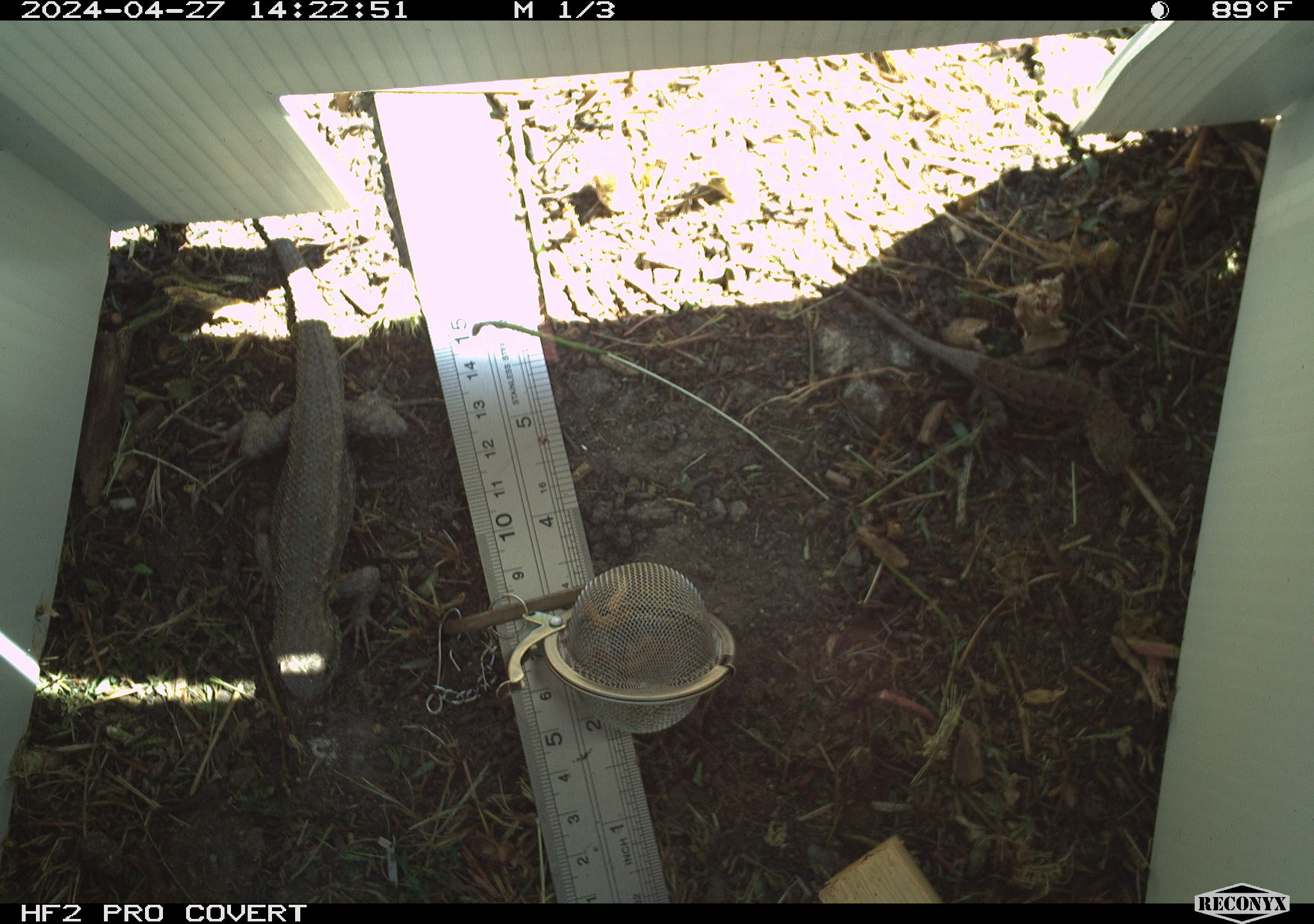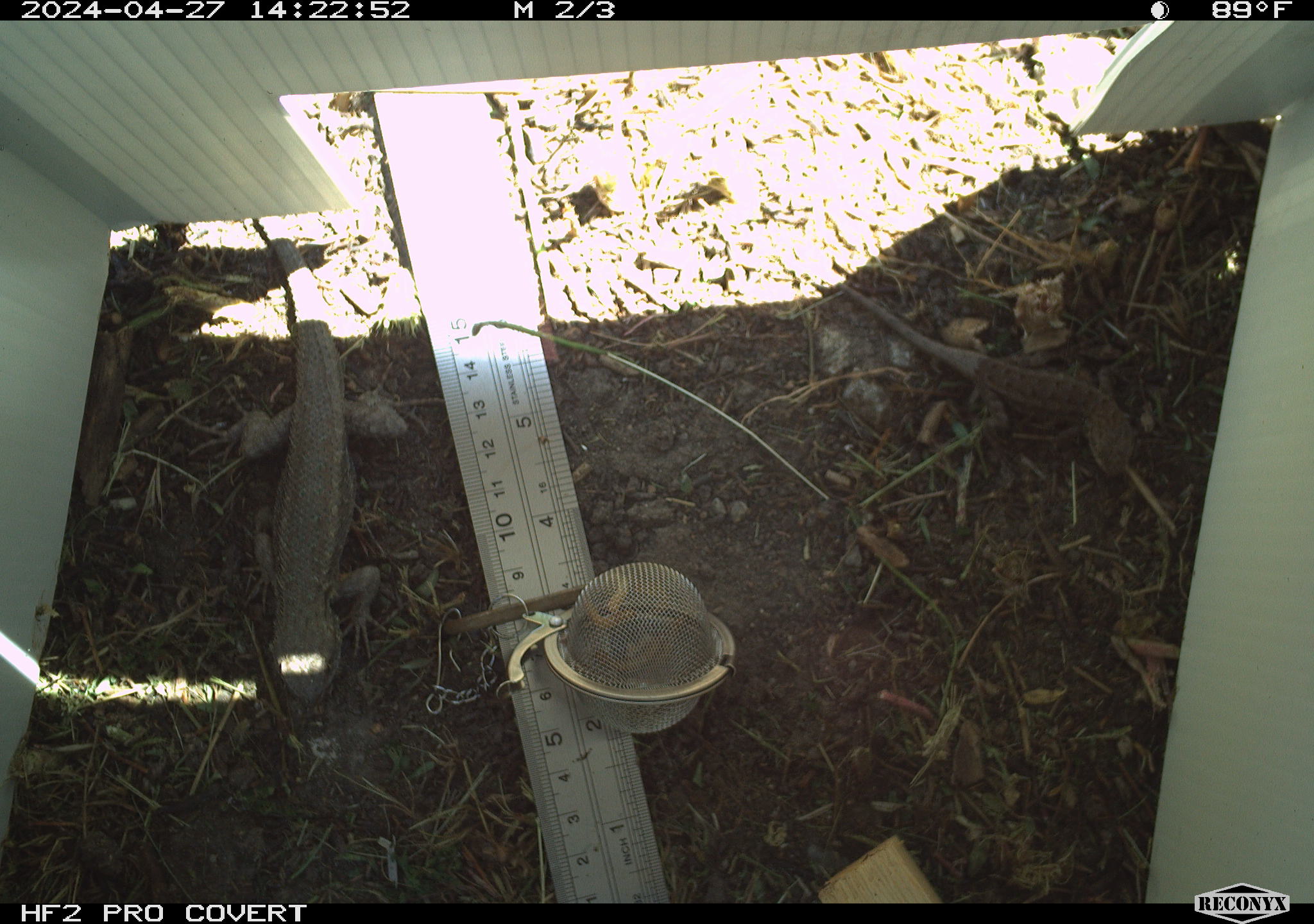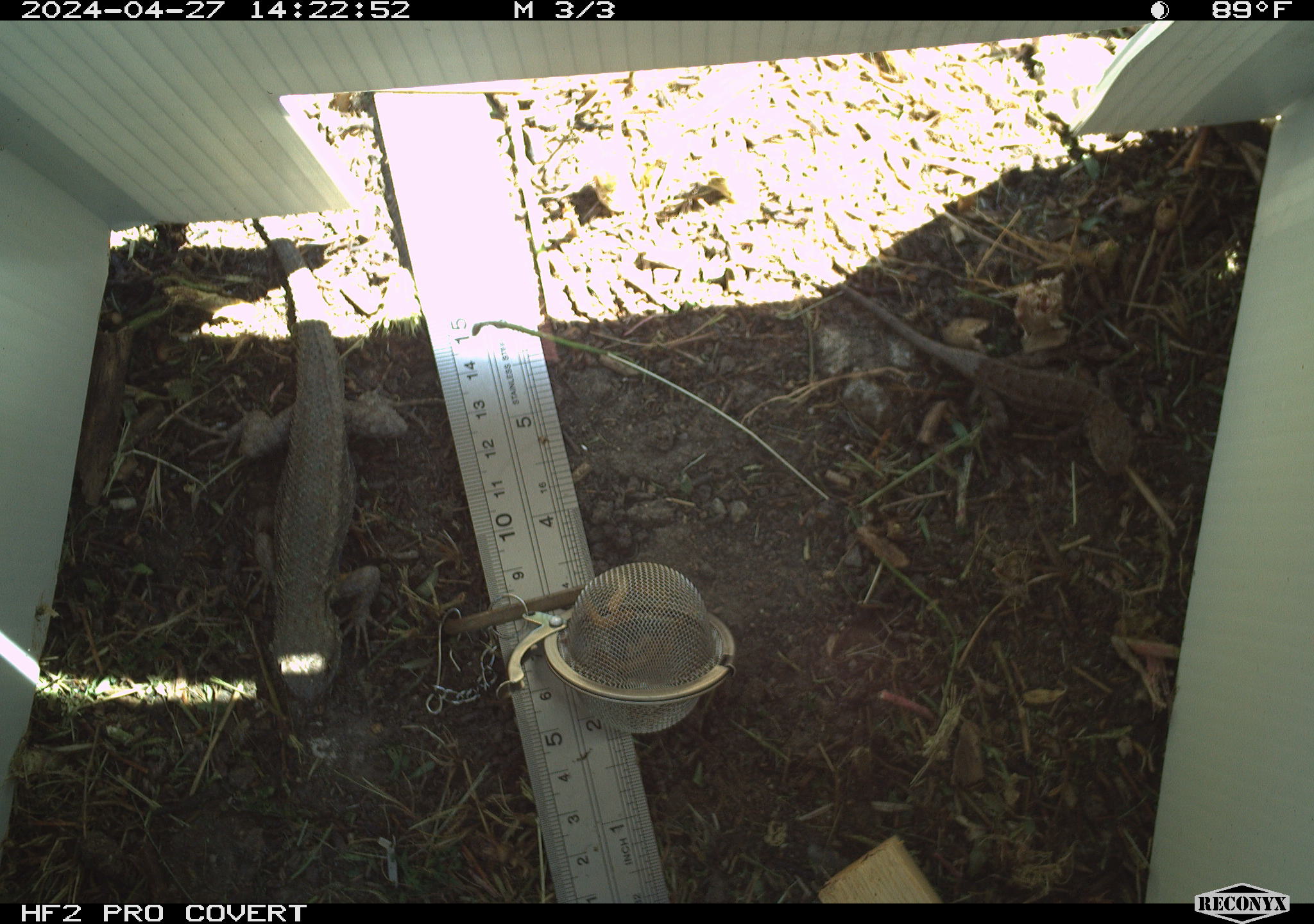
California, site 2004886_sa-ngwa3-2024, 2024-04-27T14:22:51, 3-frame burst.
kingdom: Animalia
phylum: Chordata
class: Reptilia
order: Squamata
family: Phrynosomatidae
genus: Sceloporus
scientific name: Sceloporus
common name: spiny lizards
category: sceloporus species